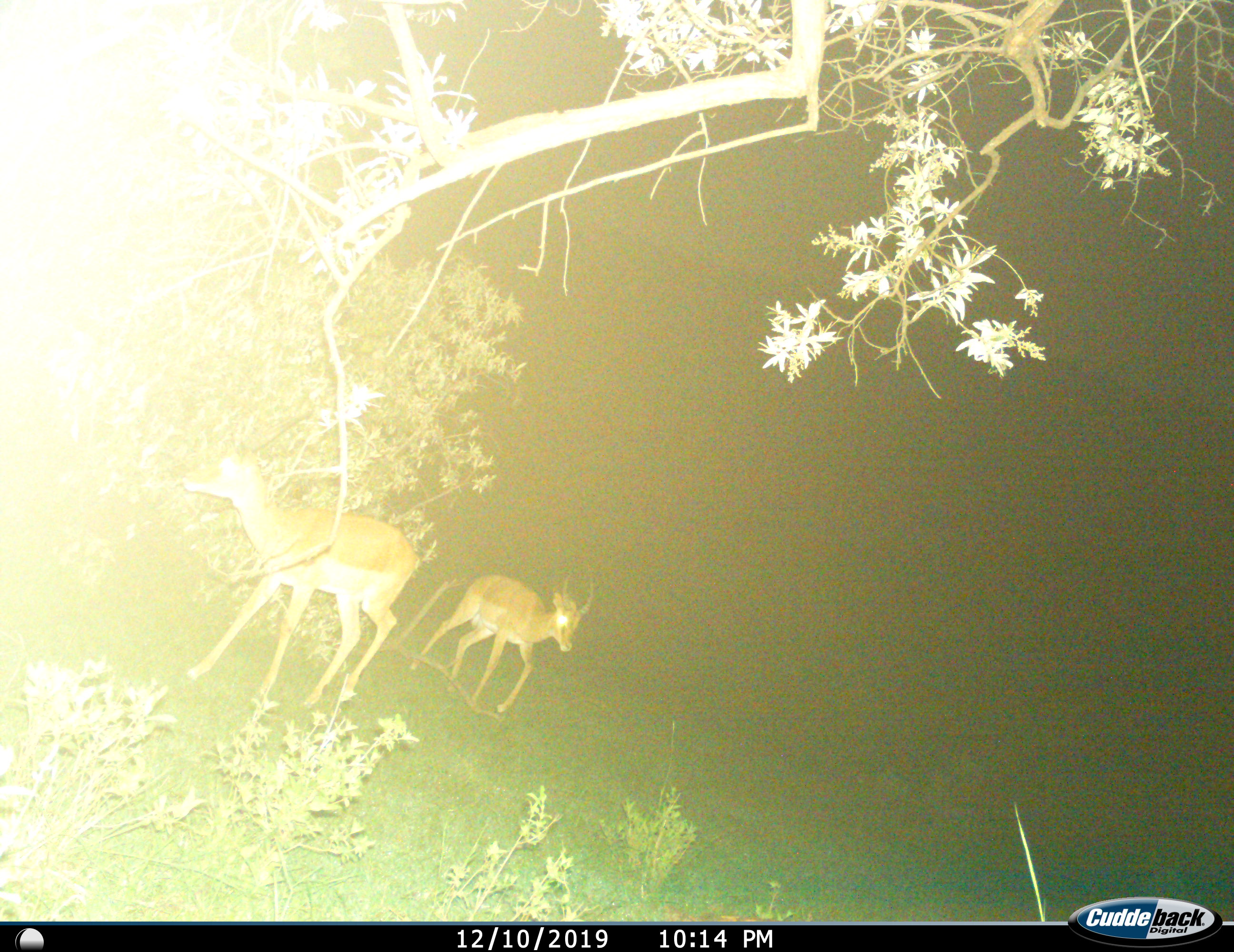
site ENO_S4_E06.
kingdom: Animalia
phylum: Chordata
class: Mammalia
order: Artiodactyla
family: Bovidae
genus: Aepyceros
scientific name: Aepyceros melampus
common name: impala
Impala (Aepyceros melampus), count 2. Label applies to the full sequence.